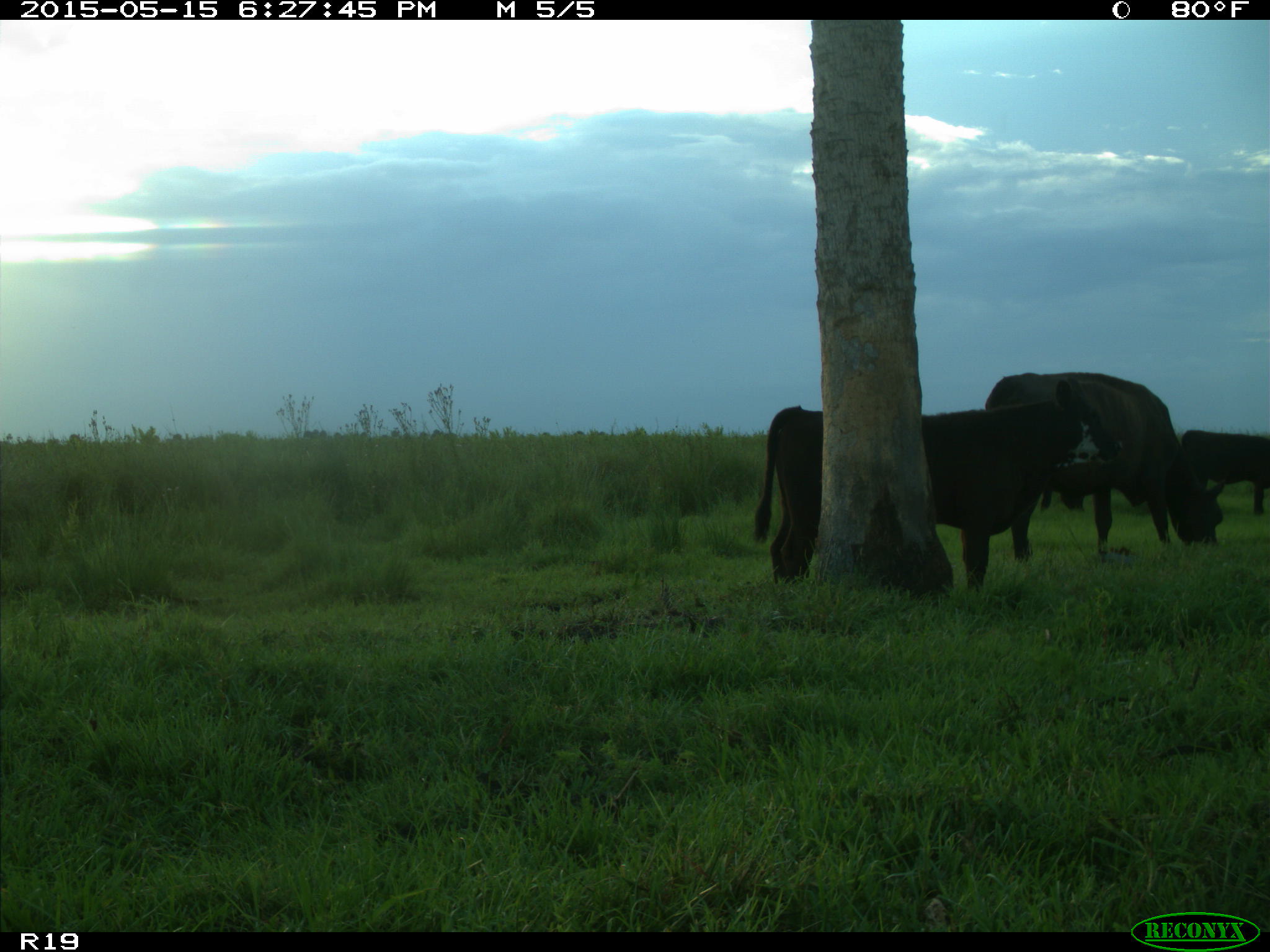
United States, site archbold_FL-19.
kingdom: Animalia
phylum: Chordata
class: Mammalia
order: Artiodactyla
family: Bovidae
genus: Bos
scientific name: Bos taurus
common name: domestic cow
Bos taurus (domestic cow).